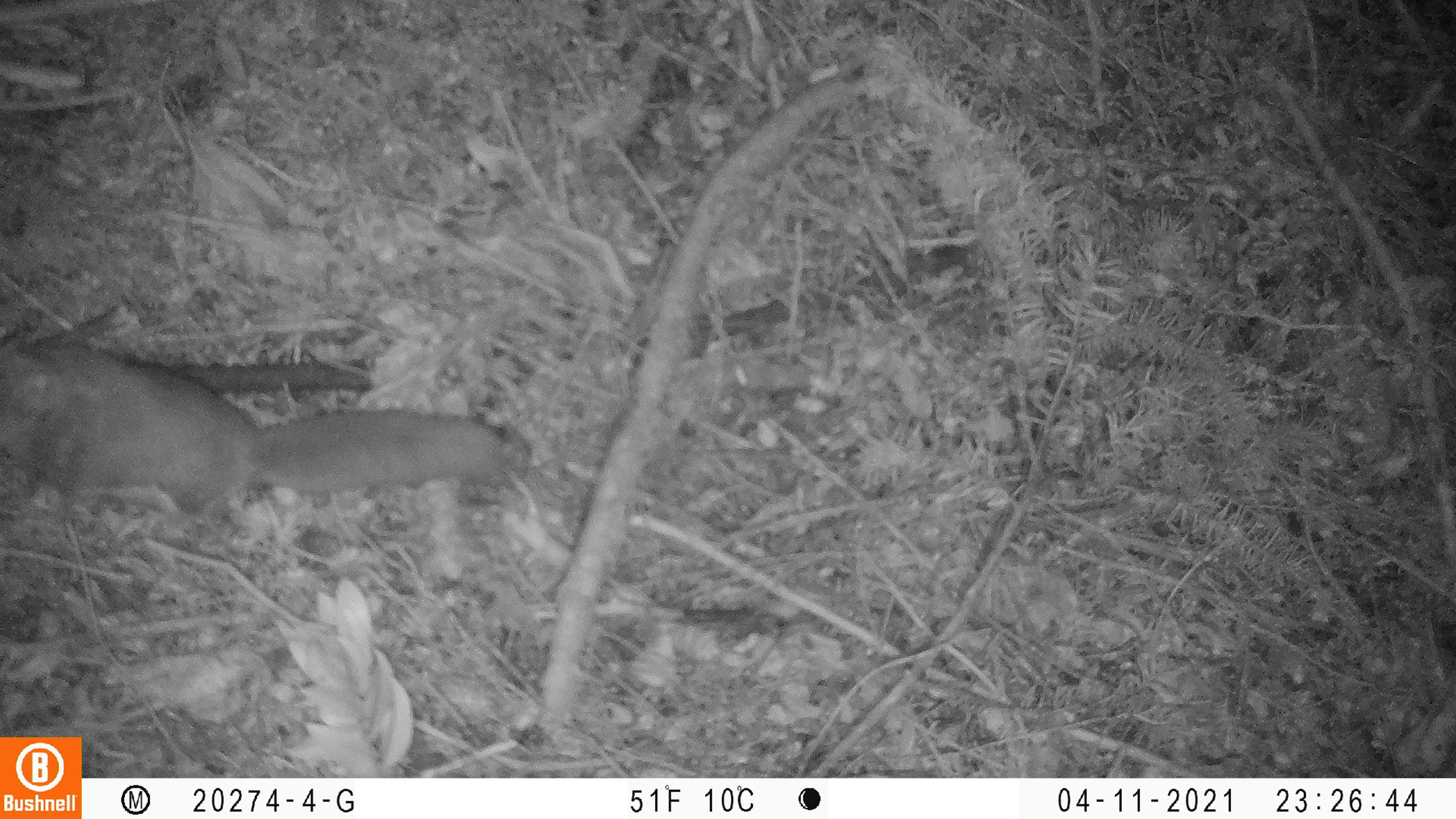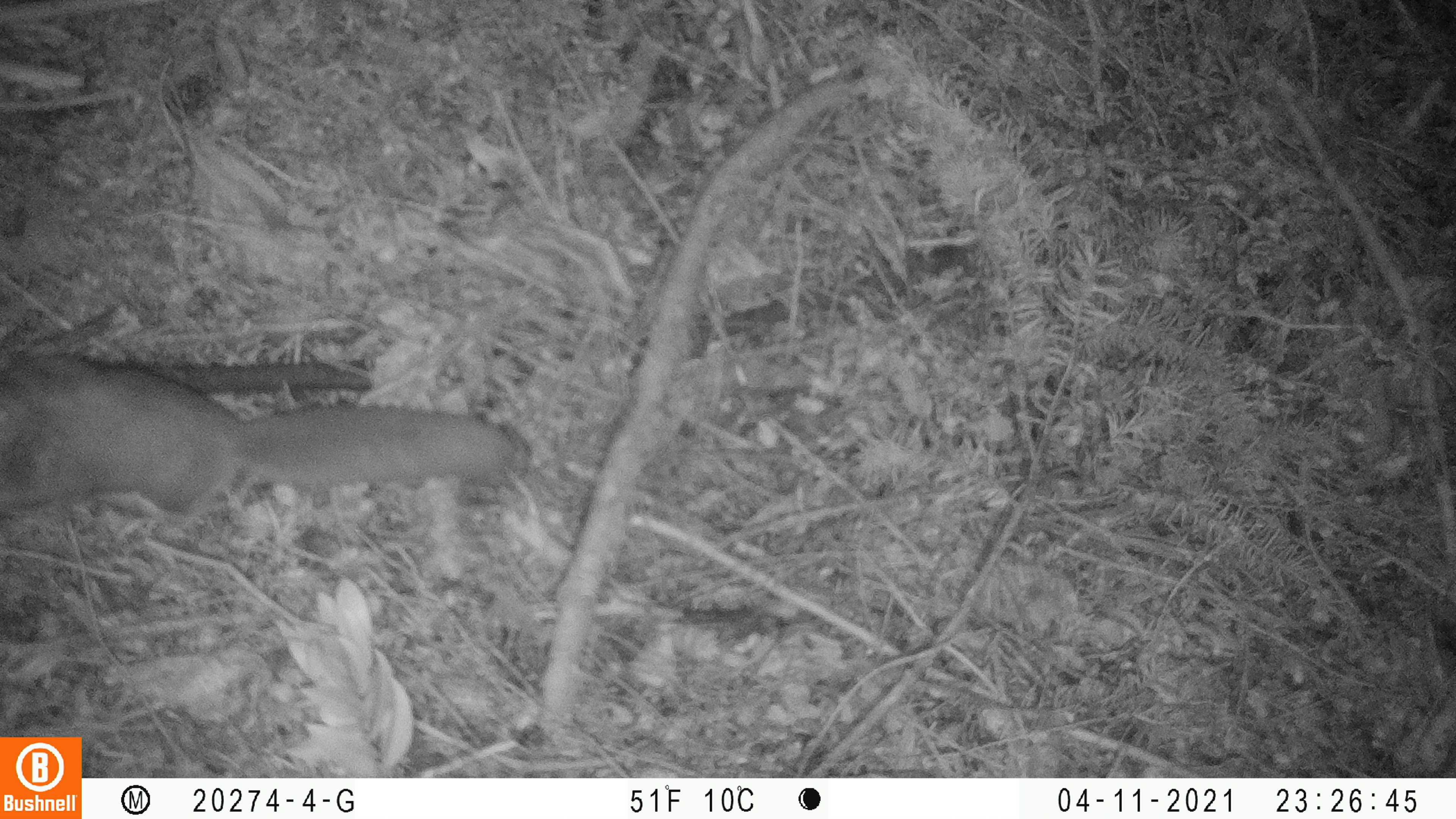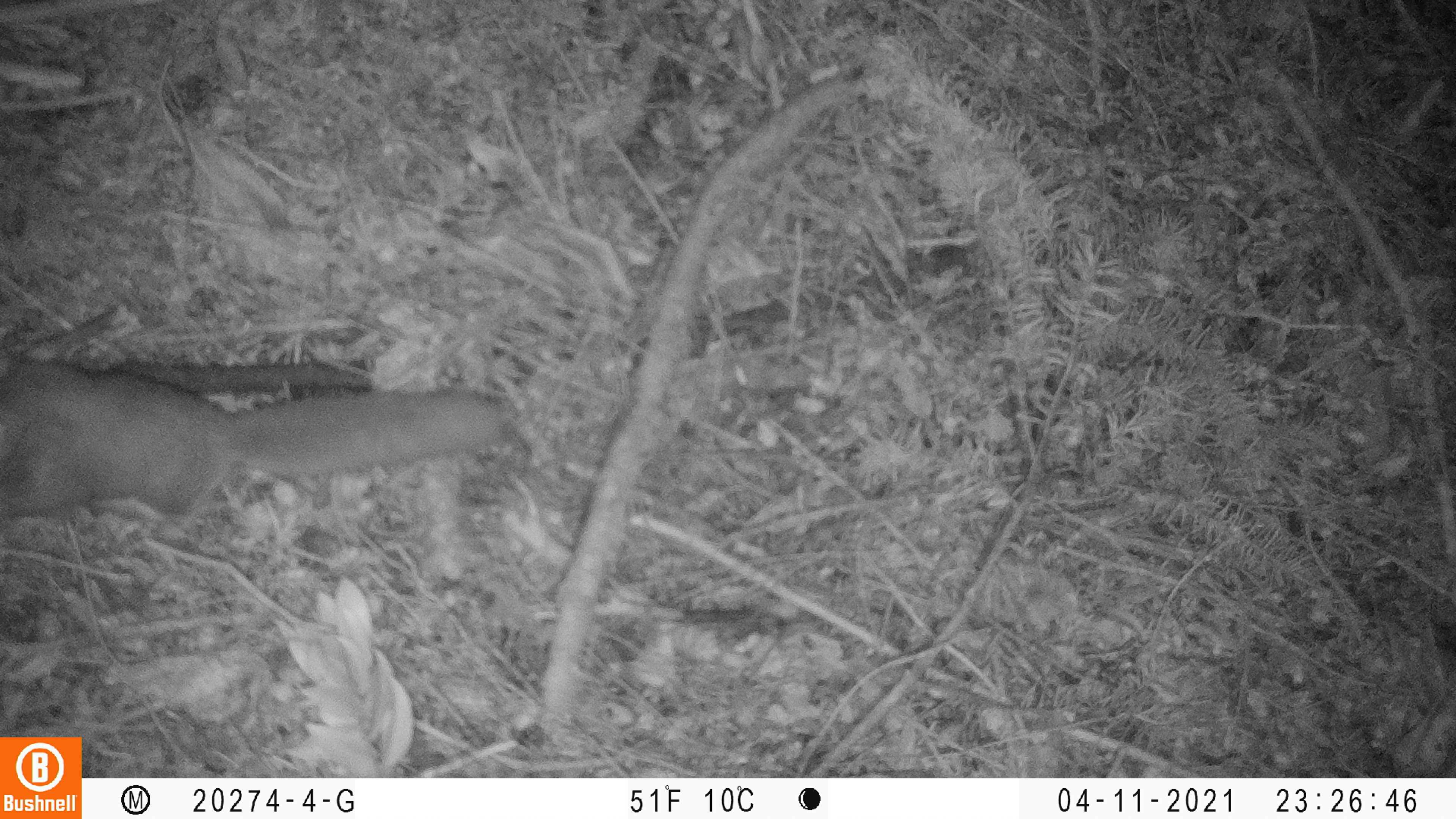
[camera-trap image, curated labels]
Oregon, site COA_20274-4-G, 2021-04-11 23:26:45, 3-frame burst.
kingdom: Animalia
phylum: Chordata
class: Mammalia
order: Rodentia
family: Sciuridae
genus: Glaucomys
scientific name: Glaucomys oregonensis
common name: humboldt's flying squirrel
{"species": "humboldt's flying squirrel (Glaucomys oregonensis)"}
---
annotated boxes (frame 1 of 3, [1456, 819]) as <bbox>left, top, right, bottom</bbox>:
humboldt's flying squirrel: <bbox>0, 335, 511, 541</bbox>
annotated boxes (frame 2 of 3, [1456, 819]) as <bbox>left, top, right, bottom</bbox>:
humboldt's flying squirrel: <bbox>4, 349, 531, 541</bbox>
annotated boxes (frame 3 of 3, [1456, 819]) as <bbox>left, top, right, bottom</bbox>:
humboldt's flying squirrel: <bbox>3, 347, 514, 549</bbox>